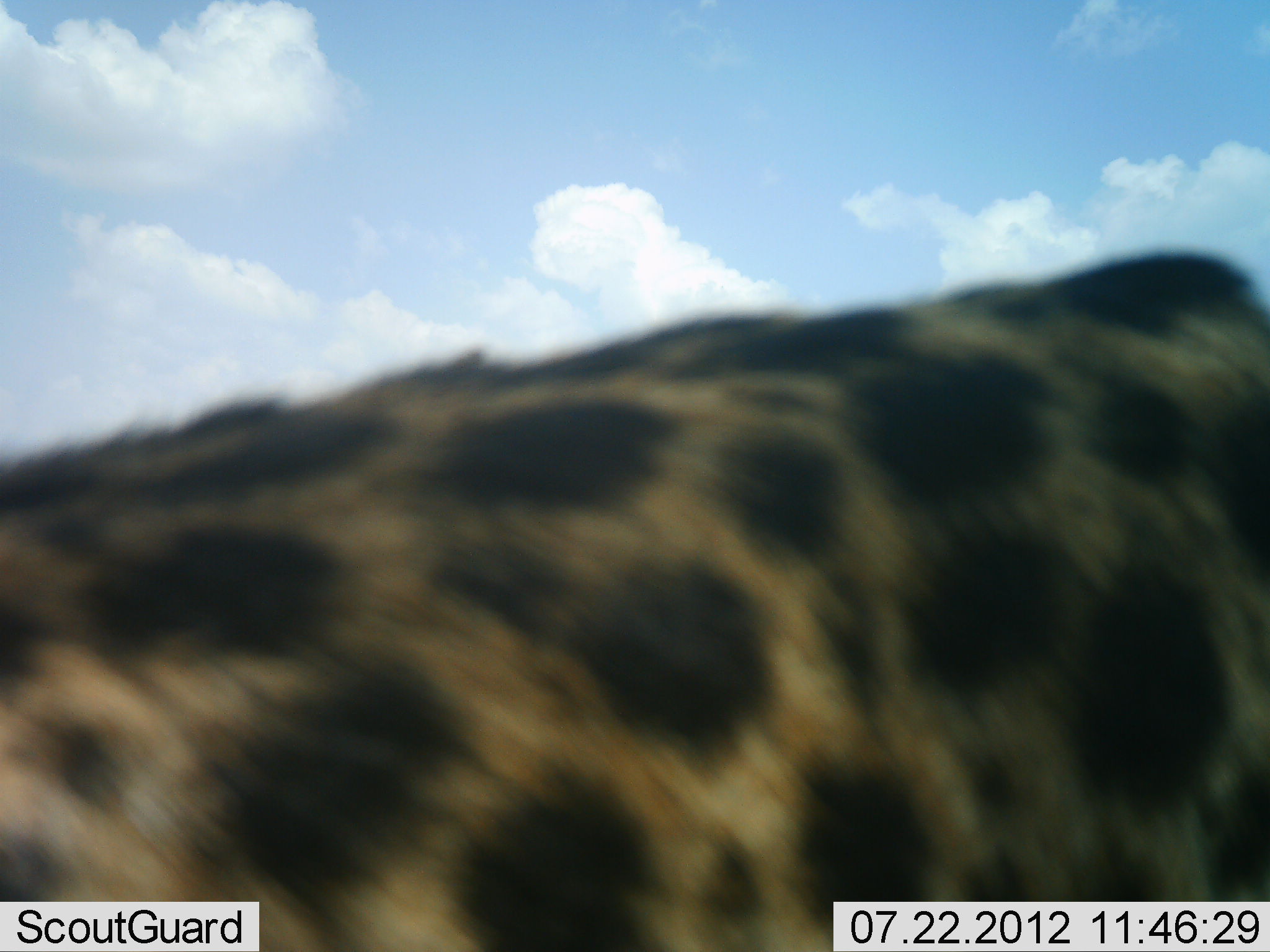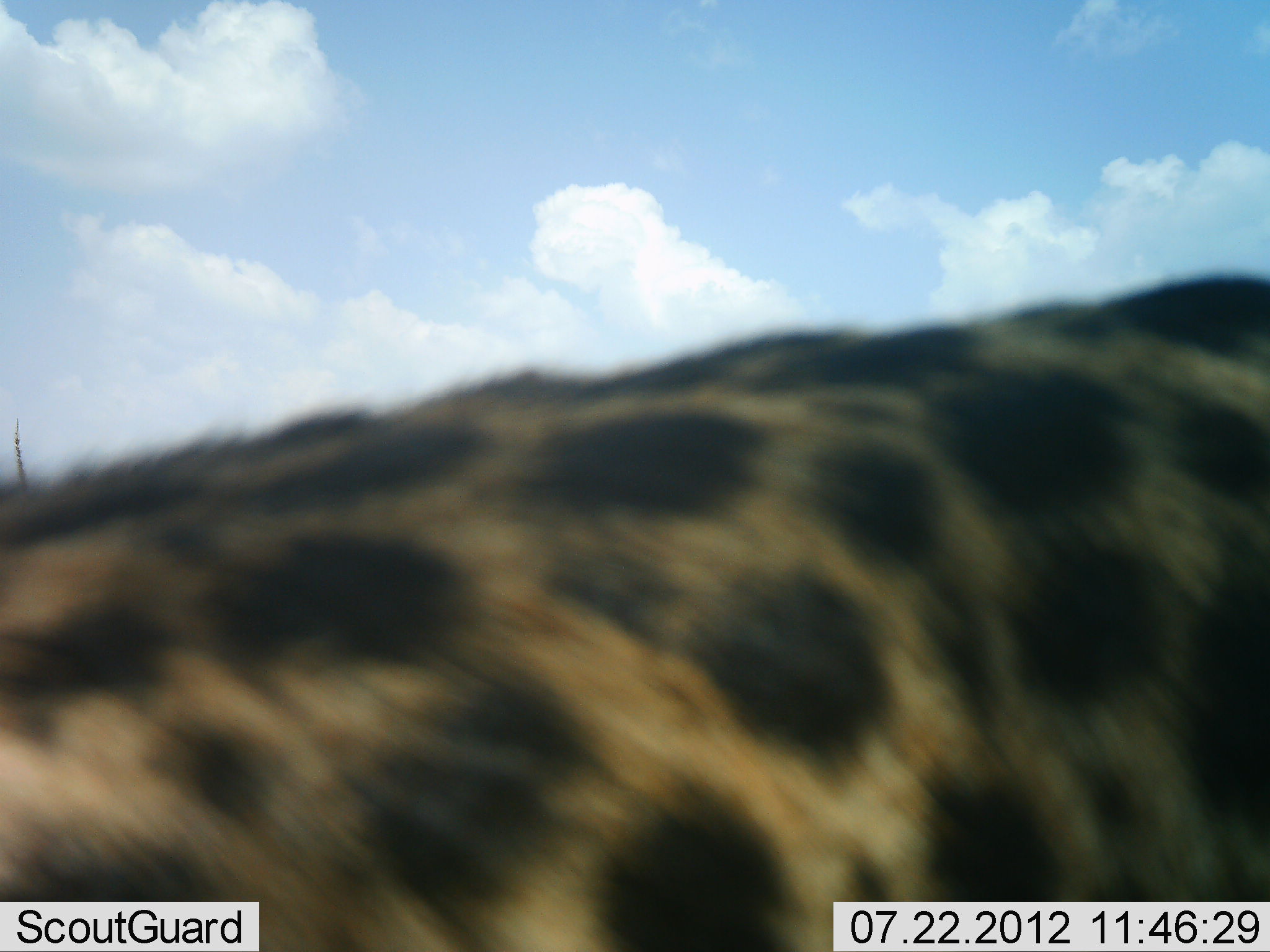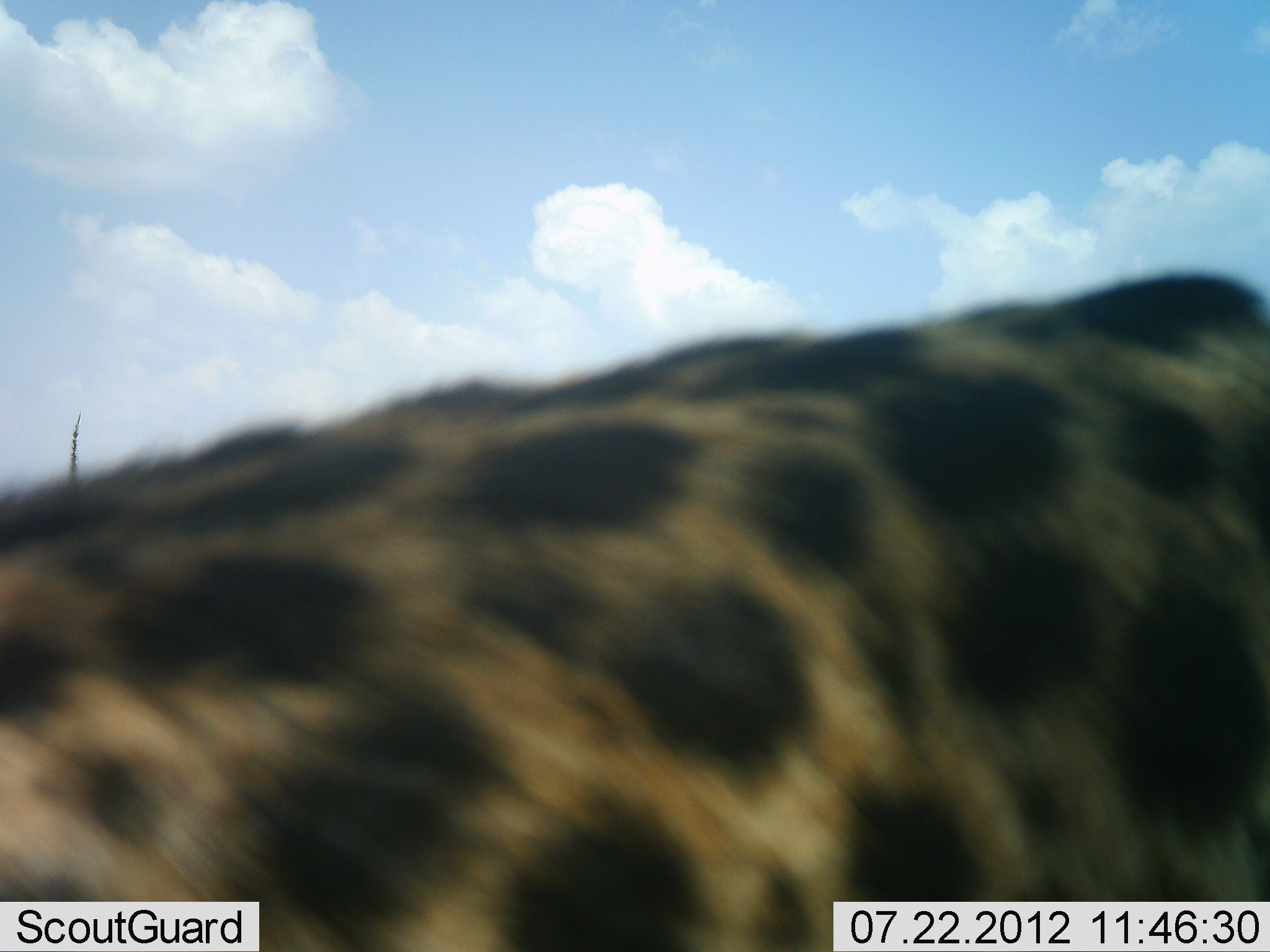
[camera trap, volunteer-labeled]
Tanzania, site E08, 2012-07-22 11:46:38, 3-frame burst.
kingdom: Animalia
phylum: Chordata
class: Mammalia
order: Carnivora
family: Felidae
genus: Acinonyx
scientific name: Acinonyx jubatus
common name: cheetah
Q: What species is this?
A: Cheetah (Acinonyx jubatus).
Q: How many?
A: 1.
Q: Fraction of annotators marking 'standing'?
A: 70%.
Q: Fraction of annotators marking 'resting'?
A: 0%.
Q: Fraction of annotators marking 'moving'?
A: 30%.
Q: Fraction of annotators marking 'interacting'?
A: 0%.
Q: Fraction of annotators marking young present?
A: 0%.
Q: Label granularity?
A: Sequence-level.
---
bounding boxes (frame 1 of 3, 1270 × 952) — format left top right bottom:
animal: 3 251 1270 951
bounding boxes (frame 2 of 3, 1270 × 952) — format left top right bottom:
animal: 1 271 1270 951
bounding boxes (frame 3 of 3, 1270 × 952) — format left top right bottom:
animal: 0 269 1269 951